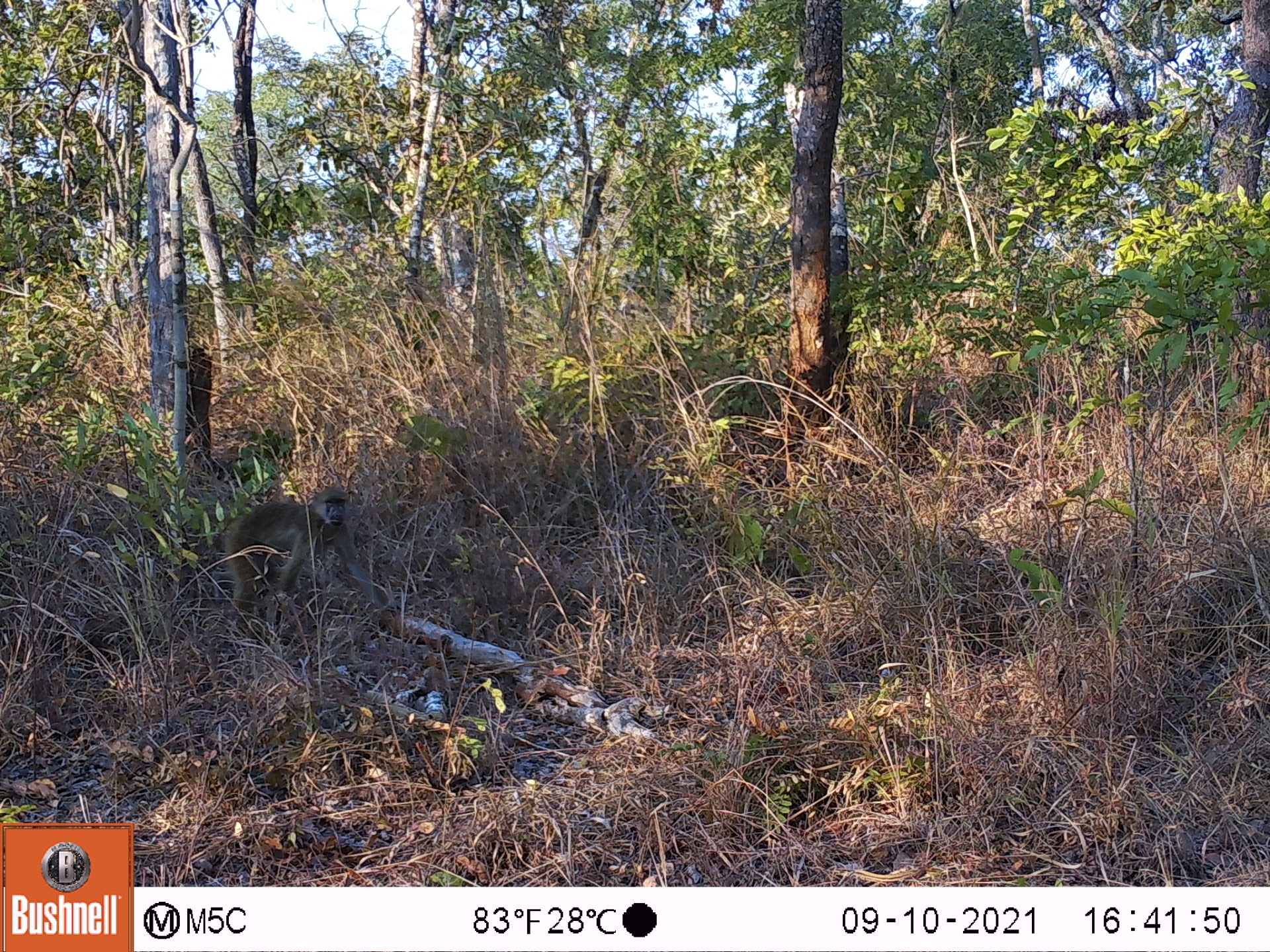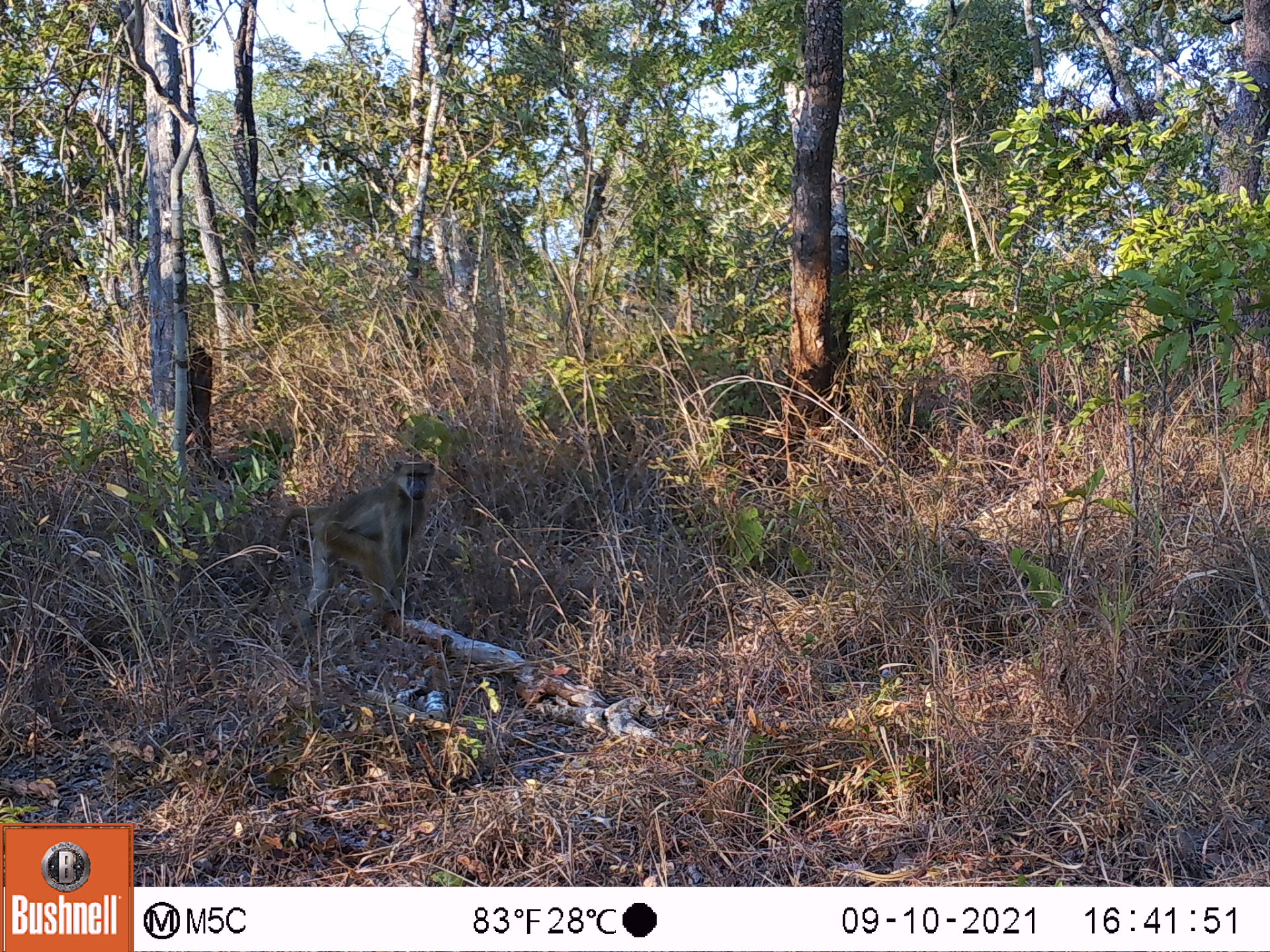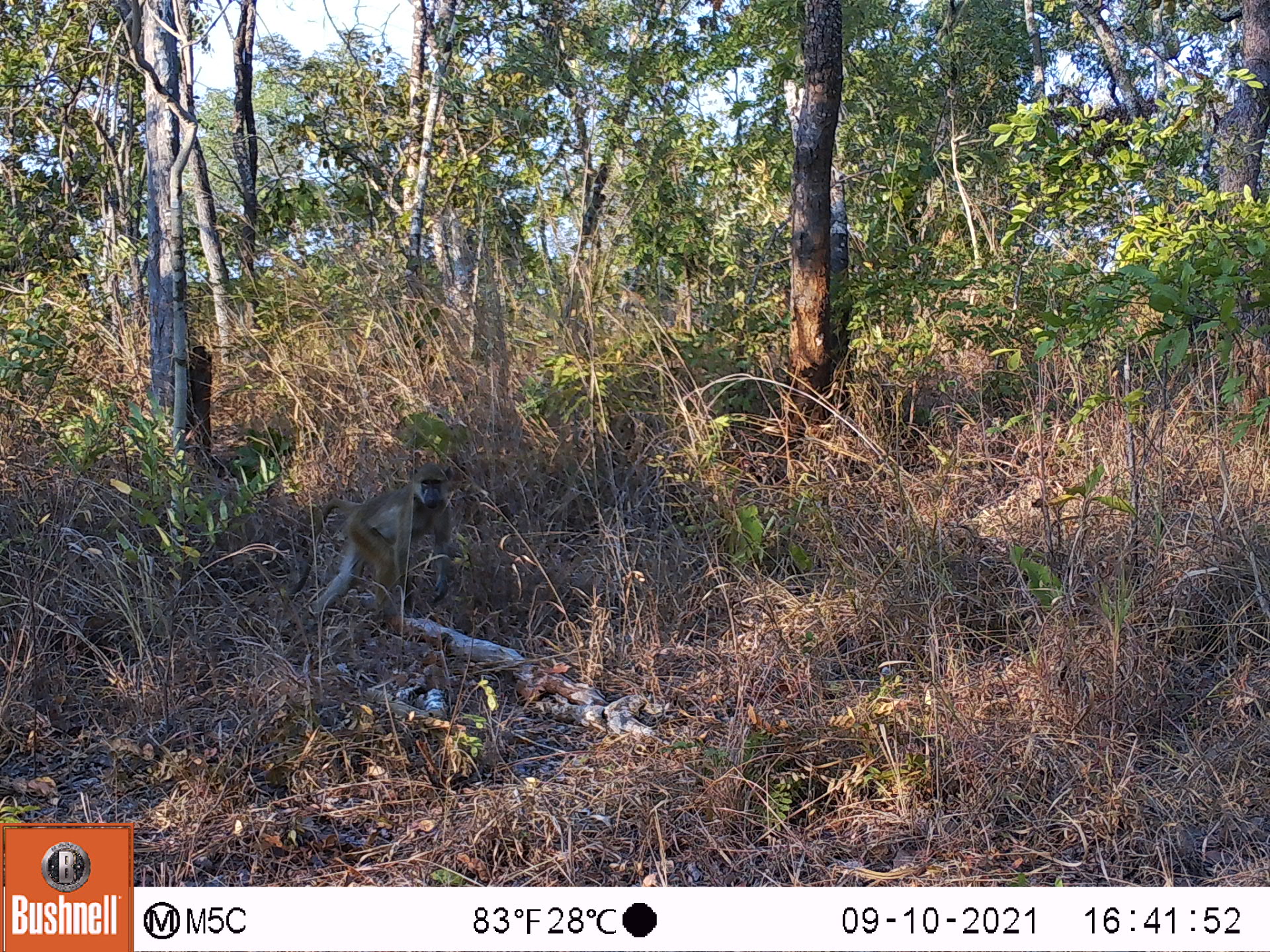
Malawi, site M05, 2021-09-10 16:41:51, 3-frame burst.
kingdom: Animalia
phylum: Chordata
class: Mammalia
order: Primates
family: Cercopithecidae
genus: Papio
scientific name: Papio cynocephalus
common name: yellow baboon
Yellow baboon (Papio cynocephalus), count 1.